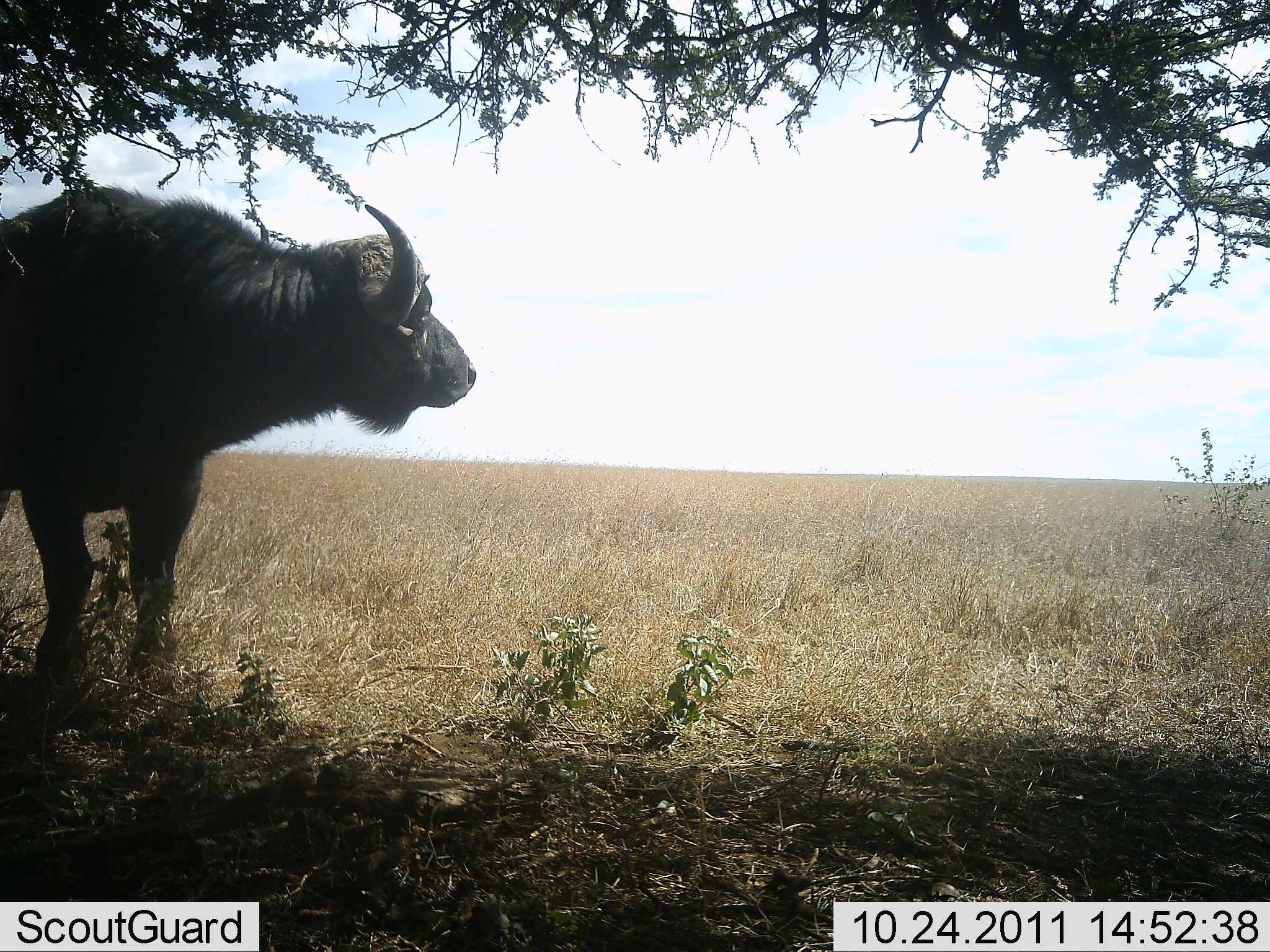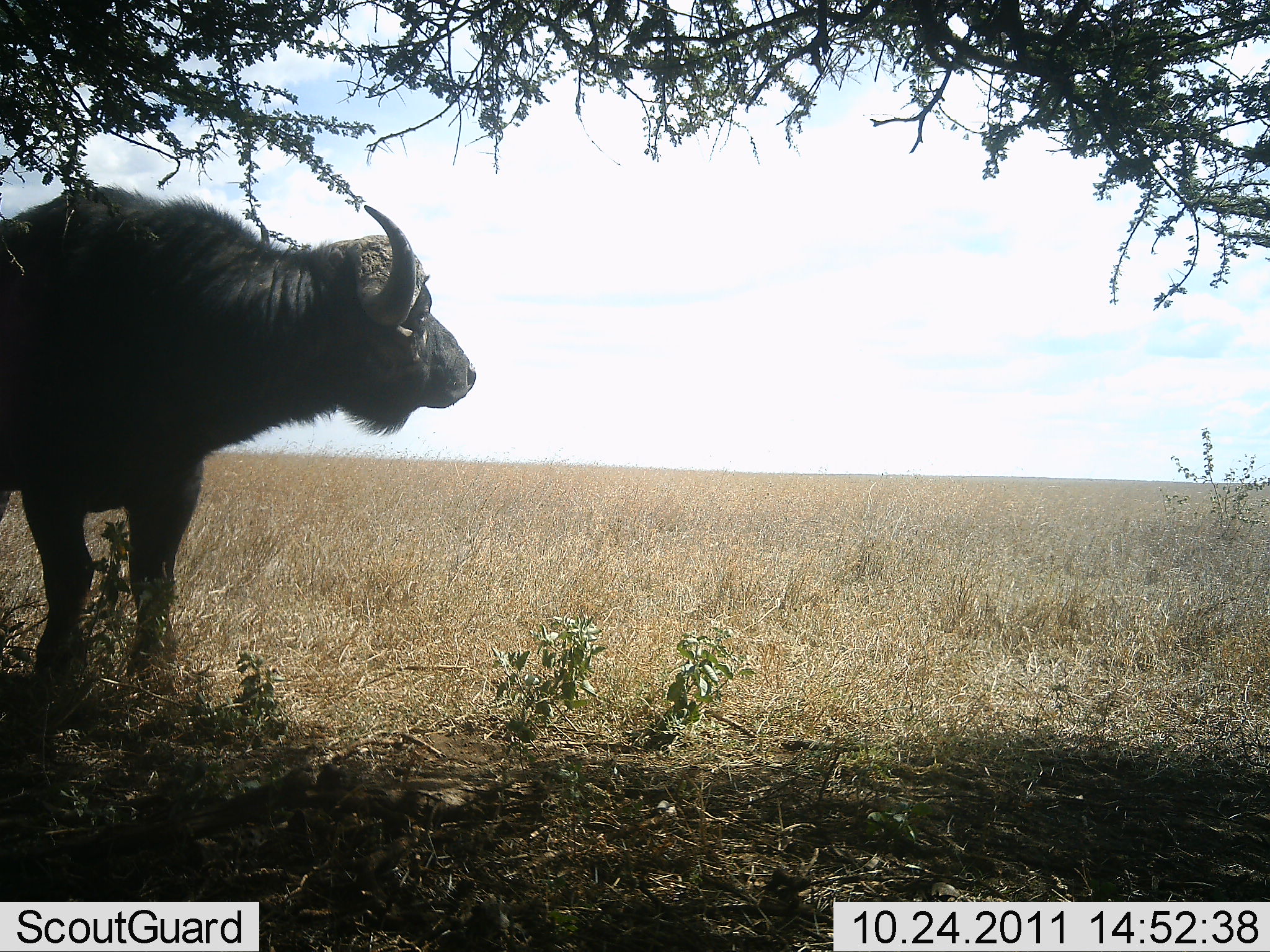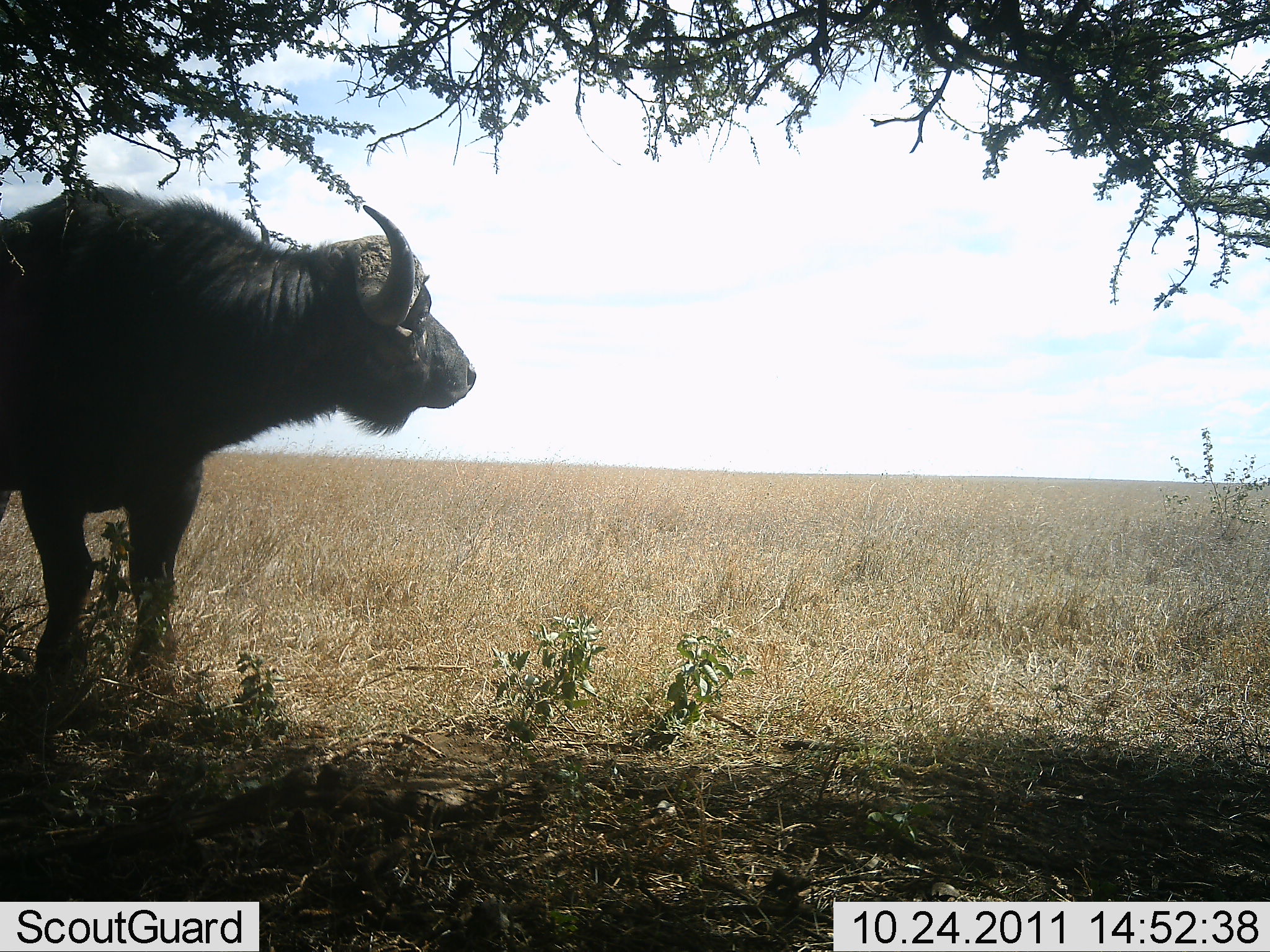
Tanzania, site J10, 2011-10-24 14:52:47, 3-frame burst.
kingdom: Animalia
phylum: Chordata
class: Mammalia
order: Artiodactyla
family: Bovidae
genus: Syncerus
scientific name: Syncerus caffer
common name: cape buffalo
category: buffalo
Buffalo (cape buffalo) (Syncerus caffer), count 1. Behavior (volunteer vote fractions): standing 100%, resting 0%, moving 0%, interacting 0%. Young present (vote fraction): 0%. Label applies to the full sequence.